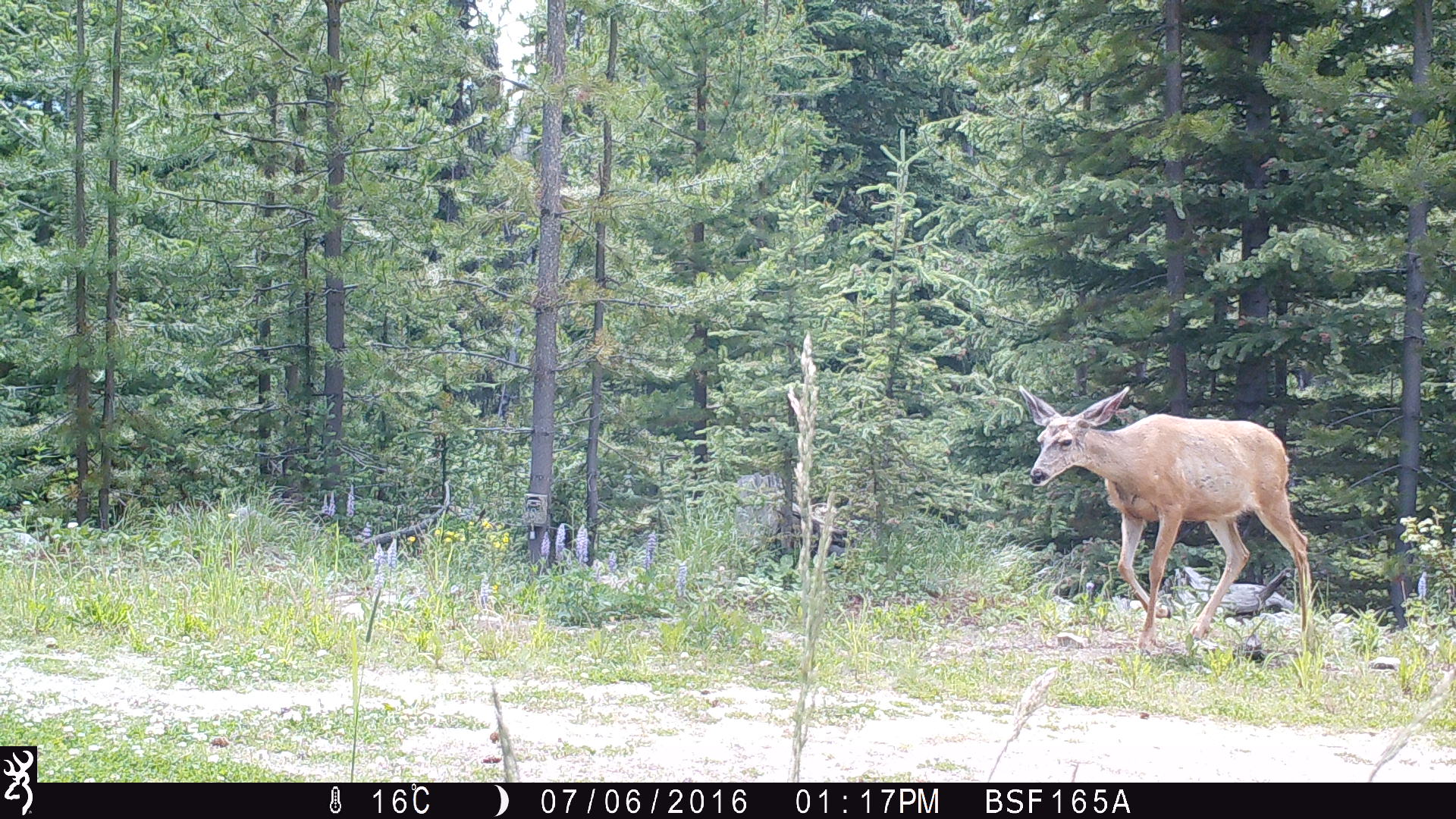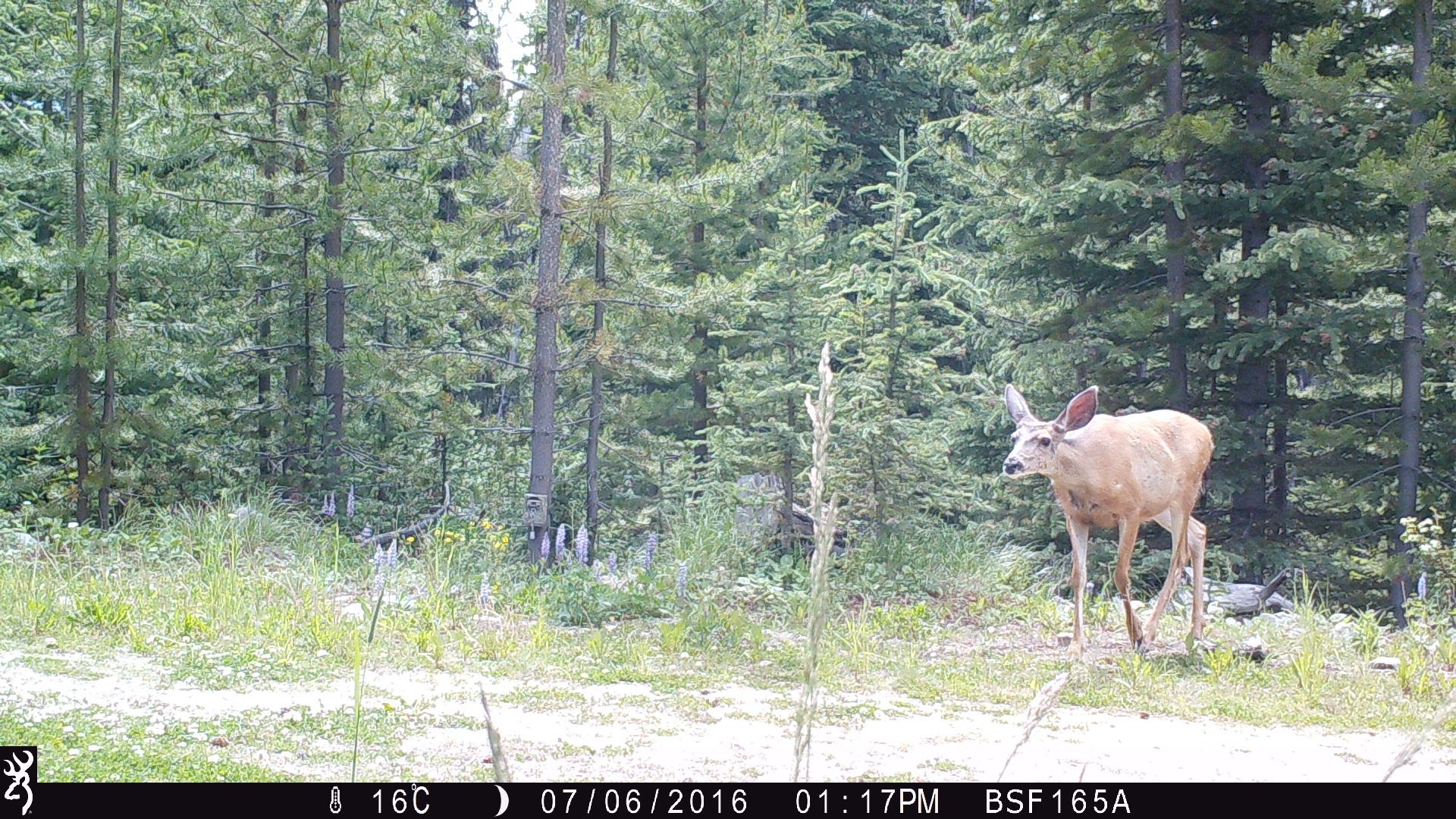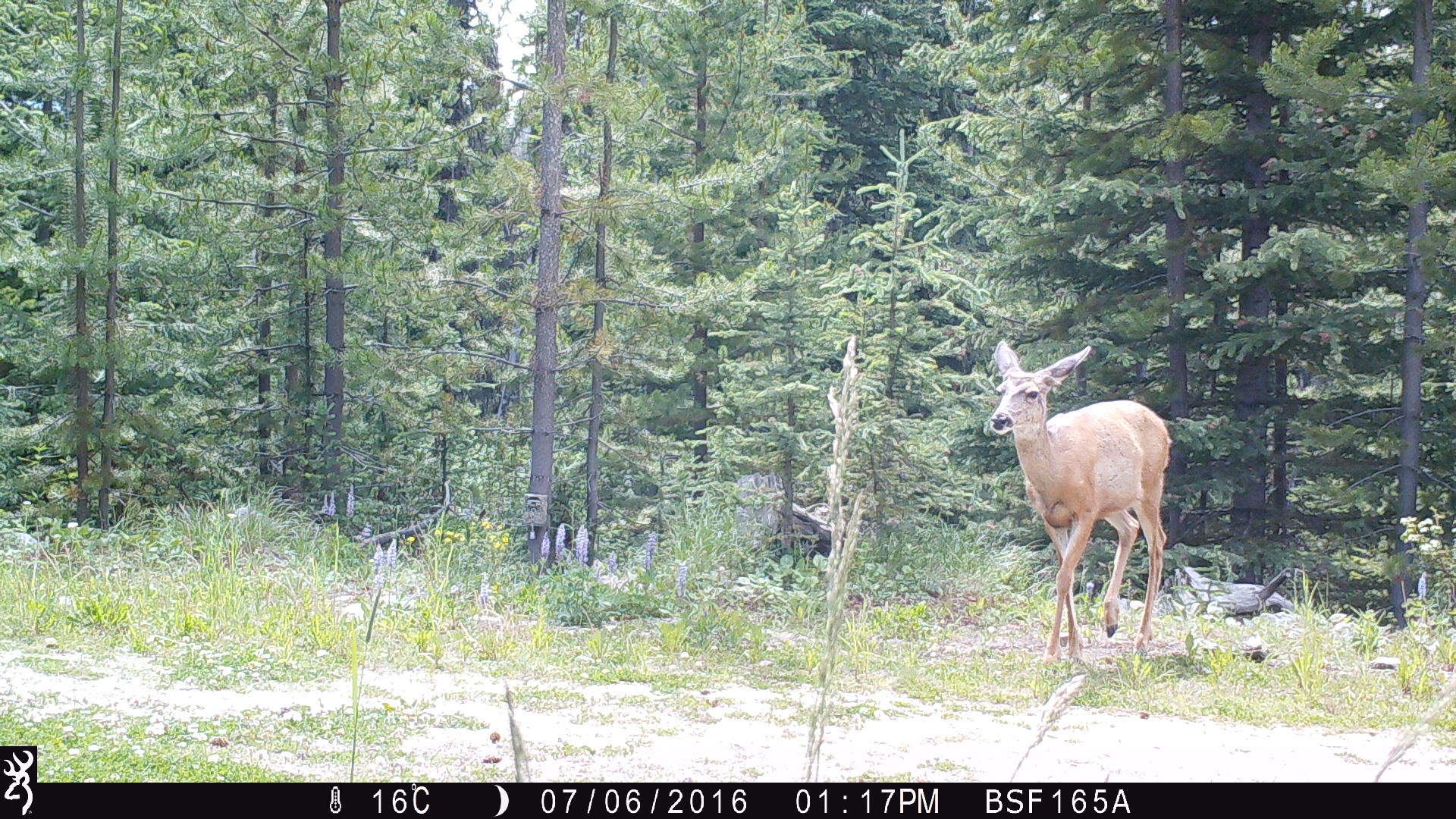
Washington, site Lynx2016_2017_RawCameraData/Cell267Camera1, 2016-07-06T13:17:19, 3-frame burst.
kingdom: Animalia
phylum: Chordata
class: Mammalia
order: Artiodactyla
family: Cervidae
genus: Odocoileus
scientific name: Odocoileus hemionus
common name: mule deer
Odocoileus hemionus (mule deer). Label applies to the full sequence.